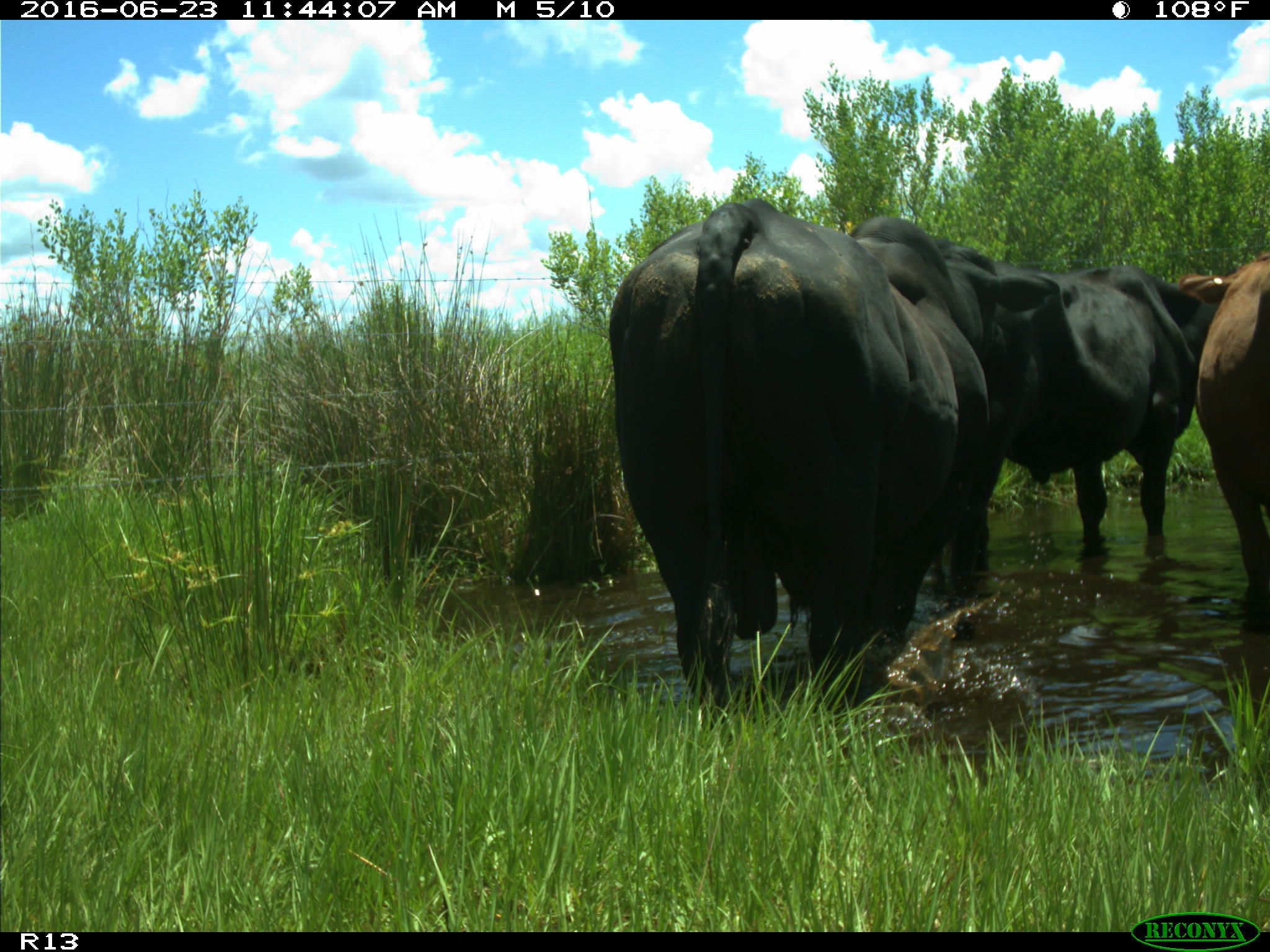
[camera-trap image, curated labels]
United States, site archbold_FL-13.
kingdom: Animalia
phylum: Chordata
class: Mammalia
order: Artiodactyla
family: Bovidae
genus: Bos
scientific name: Bos taurus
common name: domestic cow